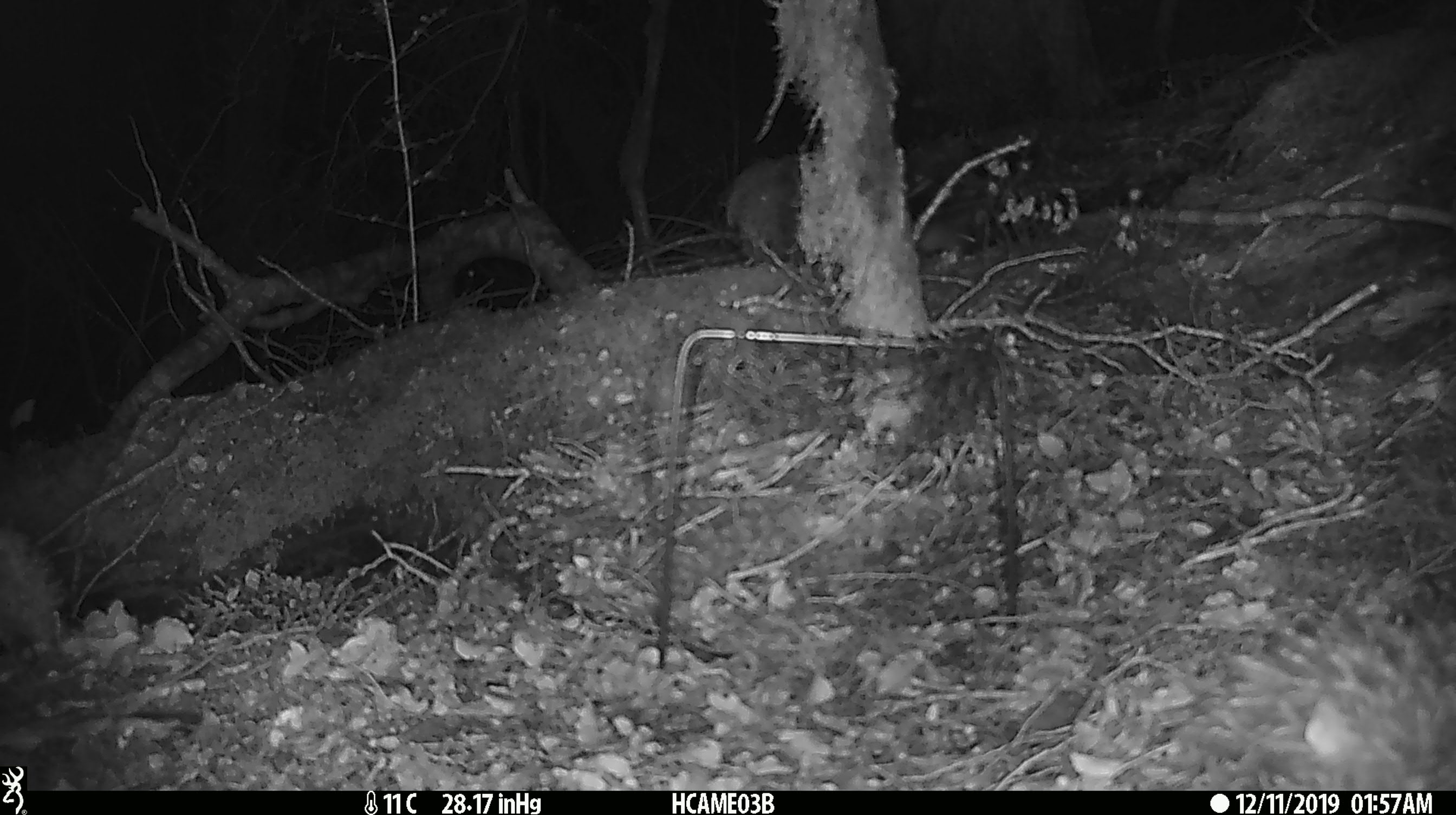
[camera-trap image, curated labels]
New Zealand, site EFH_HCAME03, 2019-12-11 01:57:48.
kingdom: Animalia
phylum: Chordata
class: Mammalia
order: Rodentia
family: Muridae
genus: Mus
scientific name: Mus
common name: mouse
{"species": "mouse (Mus)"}